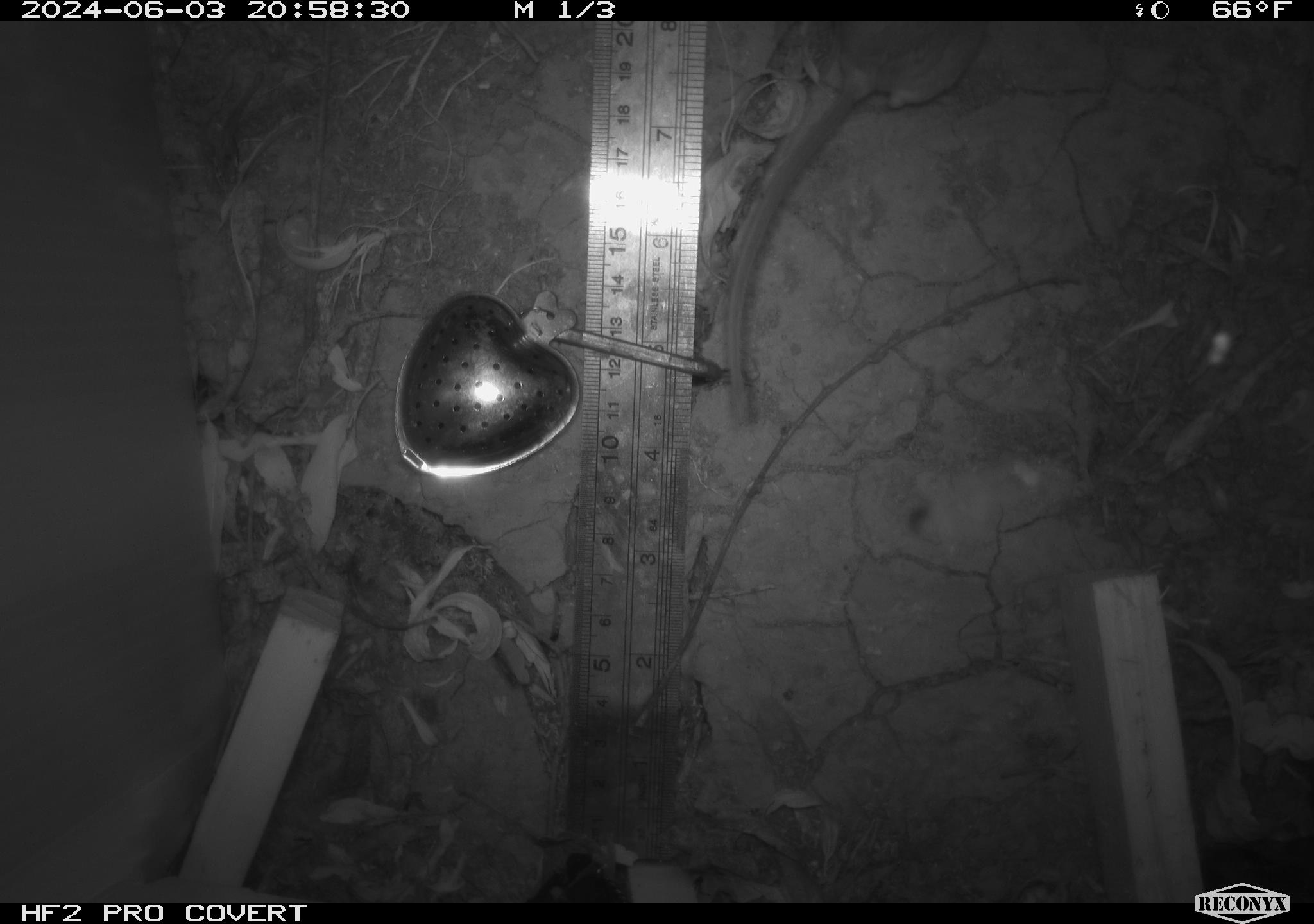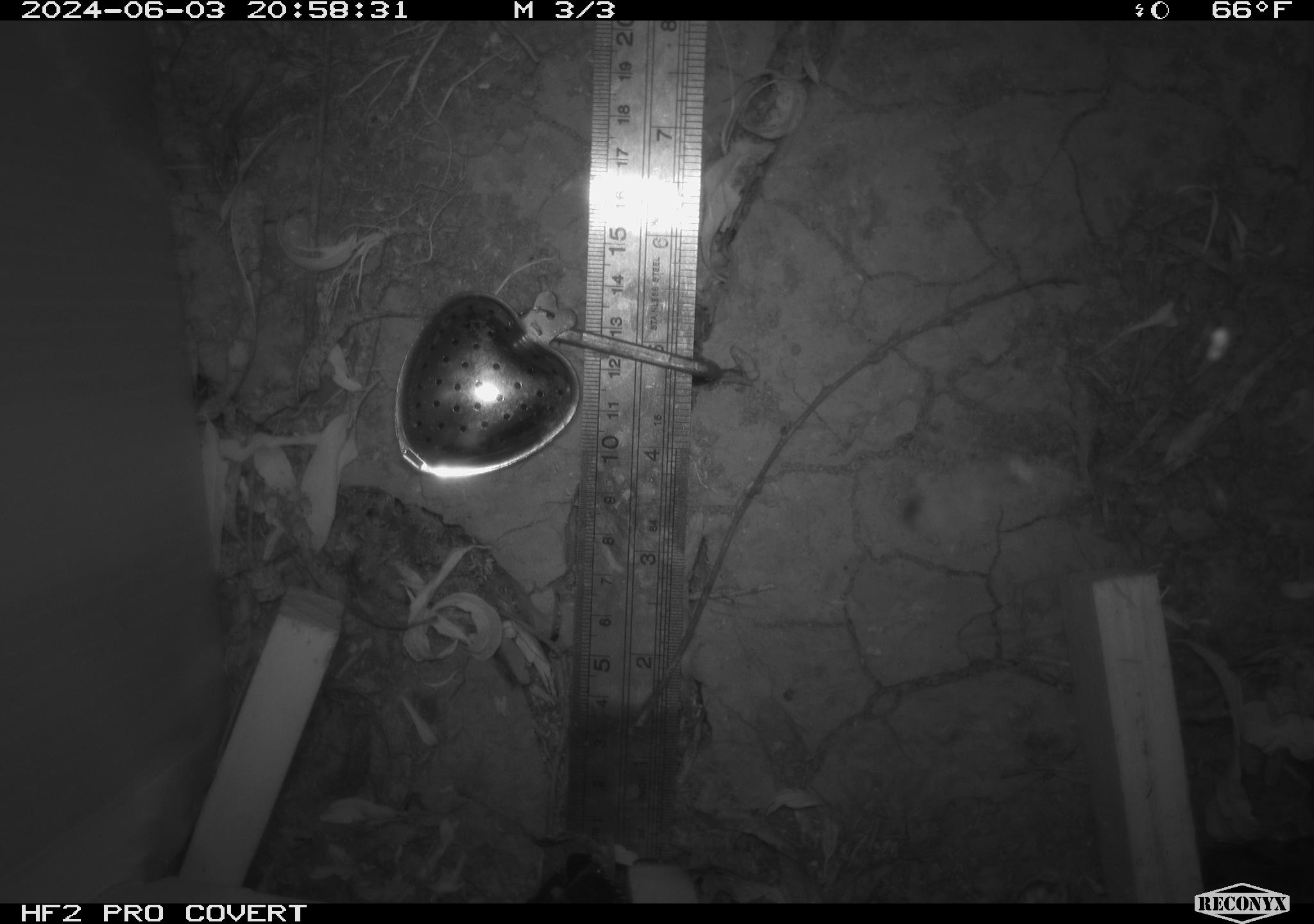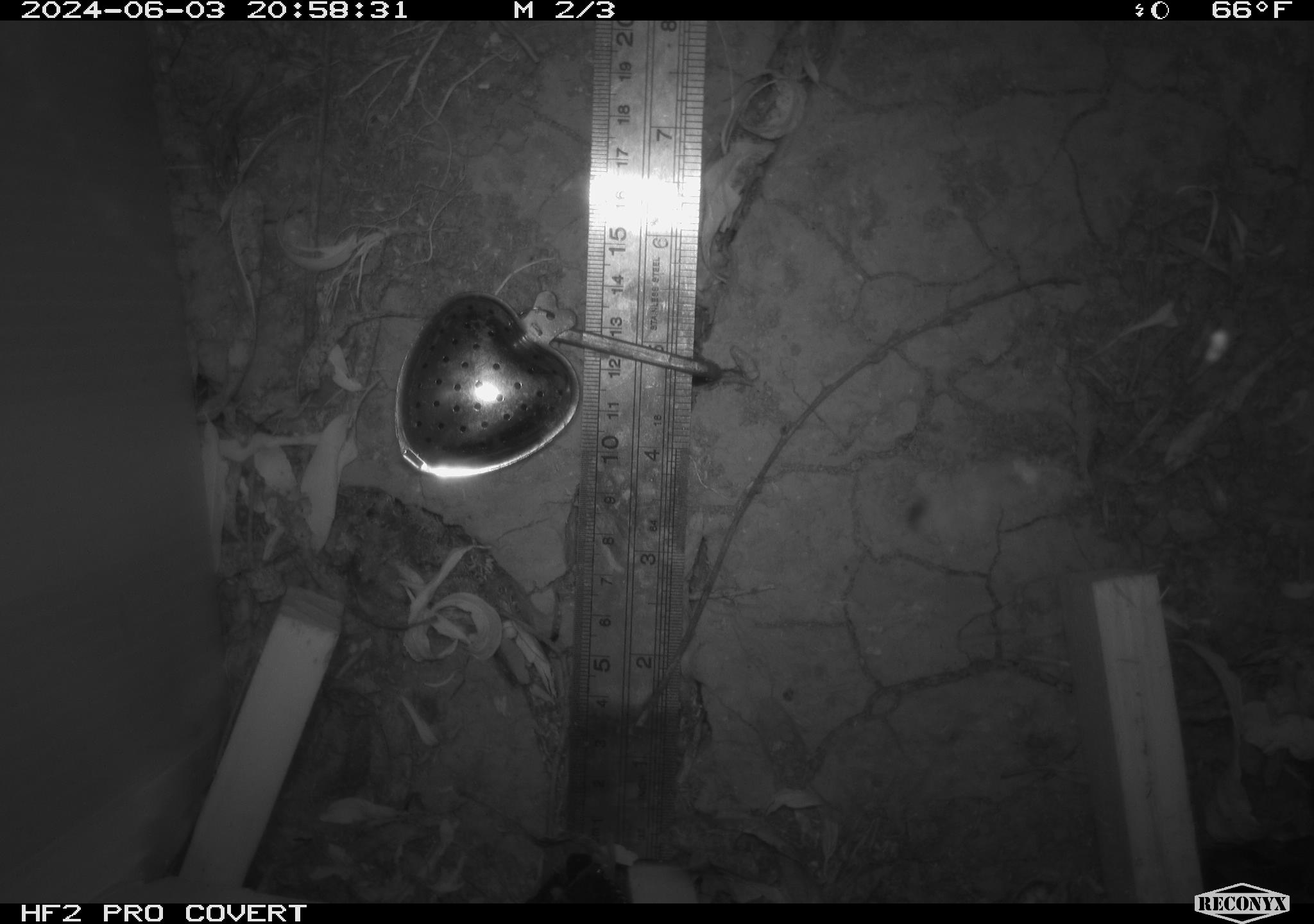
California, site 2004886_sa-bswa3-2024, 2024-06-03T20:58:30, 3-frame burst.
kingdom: Animalia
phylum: Chordata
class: Mammalia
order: Rodentia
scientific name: Rodentia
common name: mouse species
Mouse species (Rodentia).